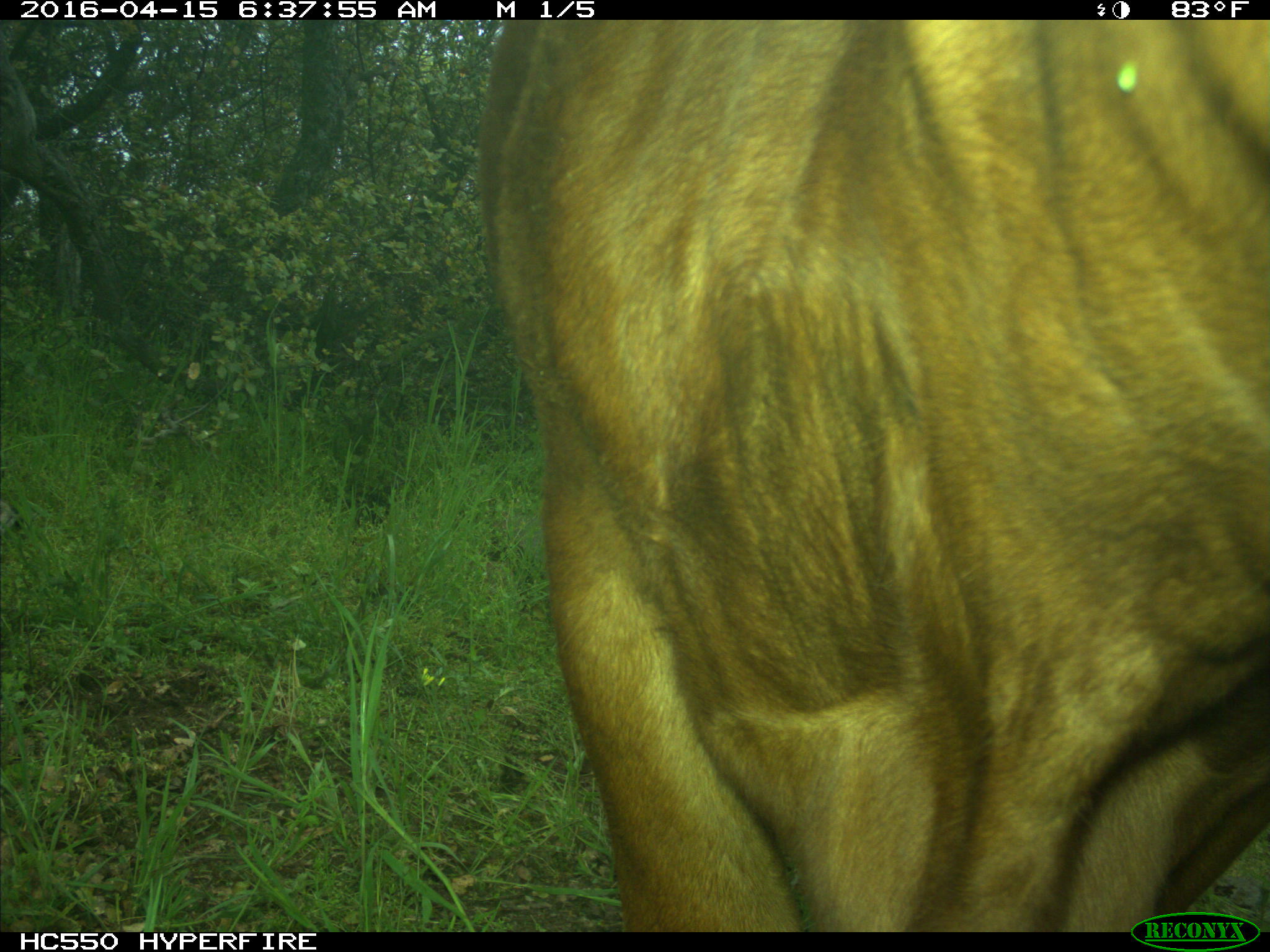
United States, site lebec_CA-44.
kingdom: Animalia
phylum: Chordata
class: Mammalia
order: Artiodactyla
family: Bovidae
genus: Bos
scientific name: Bos taurus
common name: domestic cow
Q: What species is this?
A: Bos taurus (domestic cow).